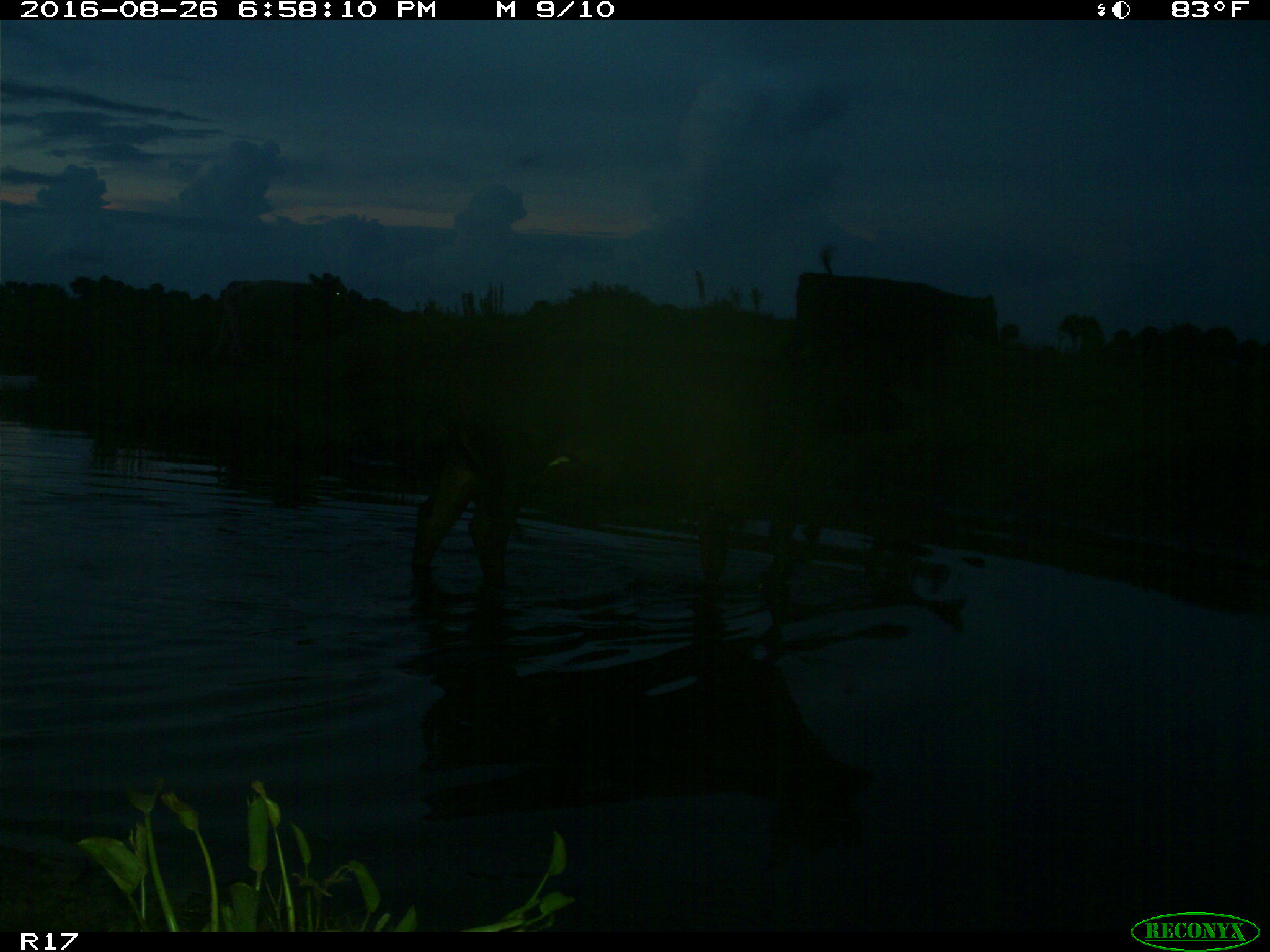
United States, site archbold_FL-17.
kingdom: Animalia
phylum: Chordata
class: Mammalia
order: Artiodactyla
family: Bovidae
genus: Bos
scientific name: Bos taurus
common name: domestic cow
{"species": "Bos taurus (domestic cow)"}